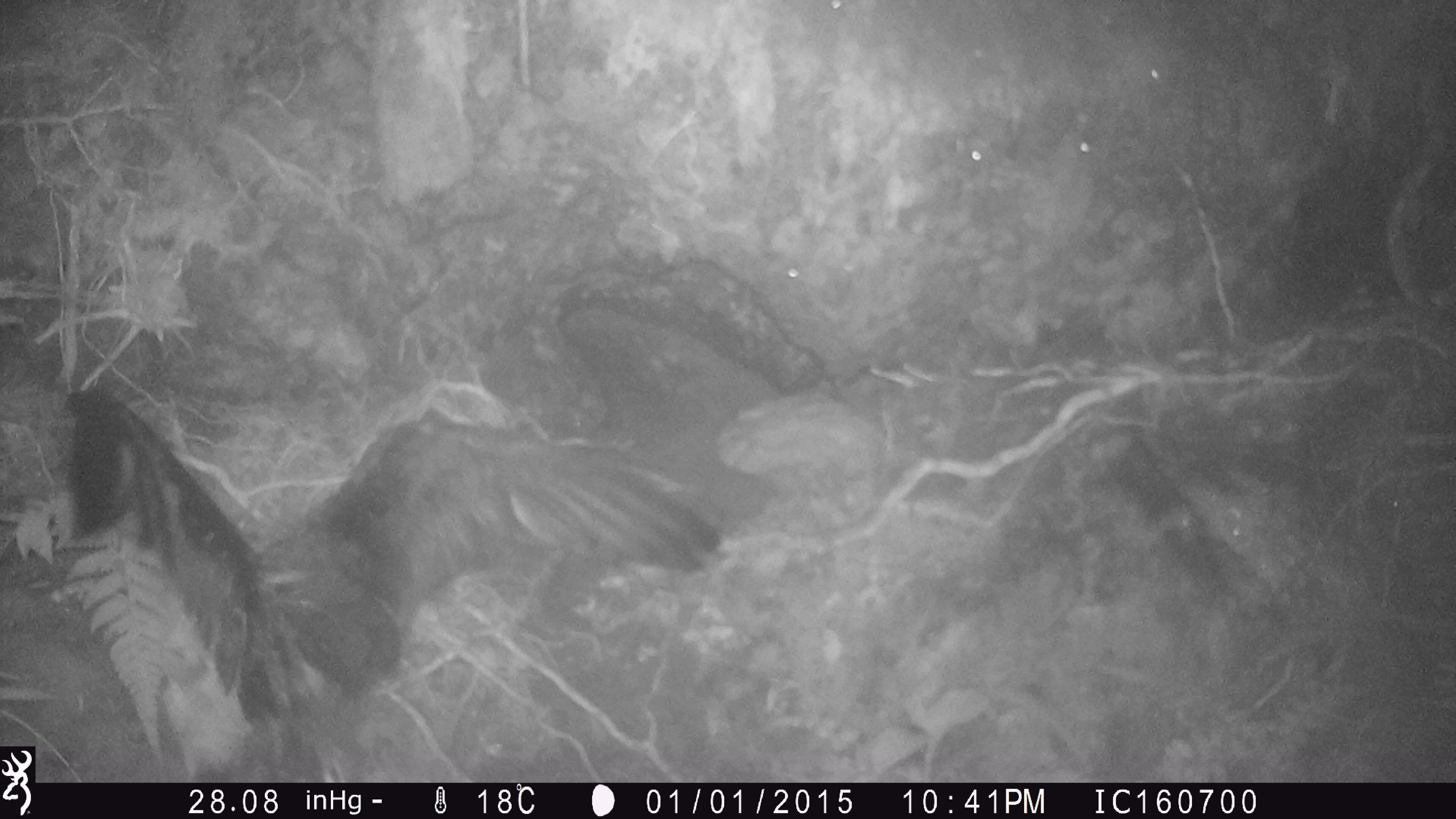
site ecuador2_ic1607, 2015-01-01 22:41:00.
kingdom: Animalia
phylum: Chordata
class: Aves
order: Procellariiformes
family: Procellariidae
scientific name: Procellariidae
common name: petrel chick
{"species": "petrel chick (Procellariidae)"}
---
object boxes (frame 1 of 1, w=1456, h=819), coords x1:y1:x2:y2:
petrel chick: 51:383:719:778